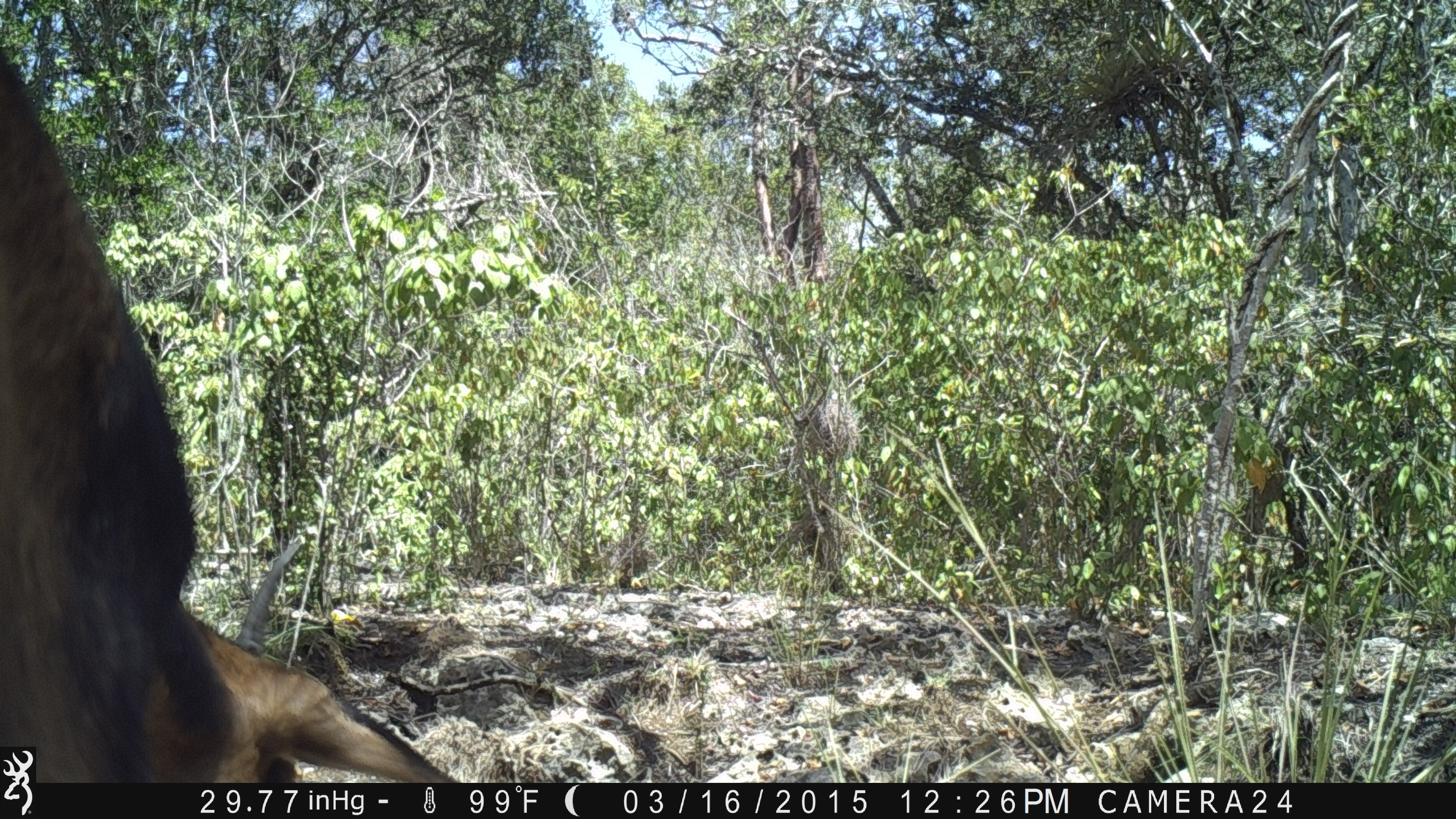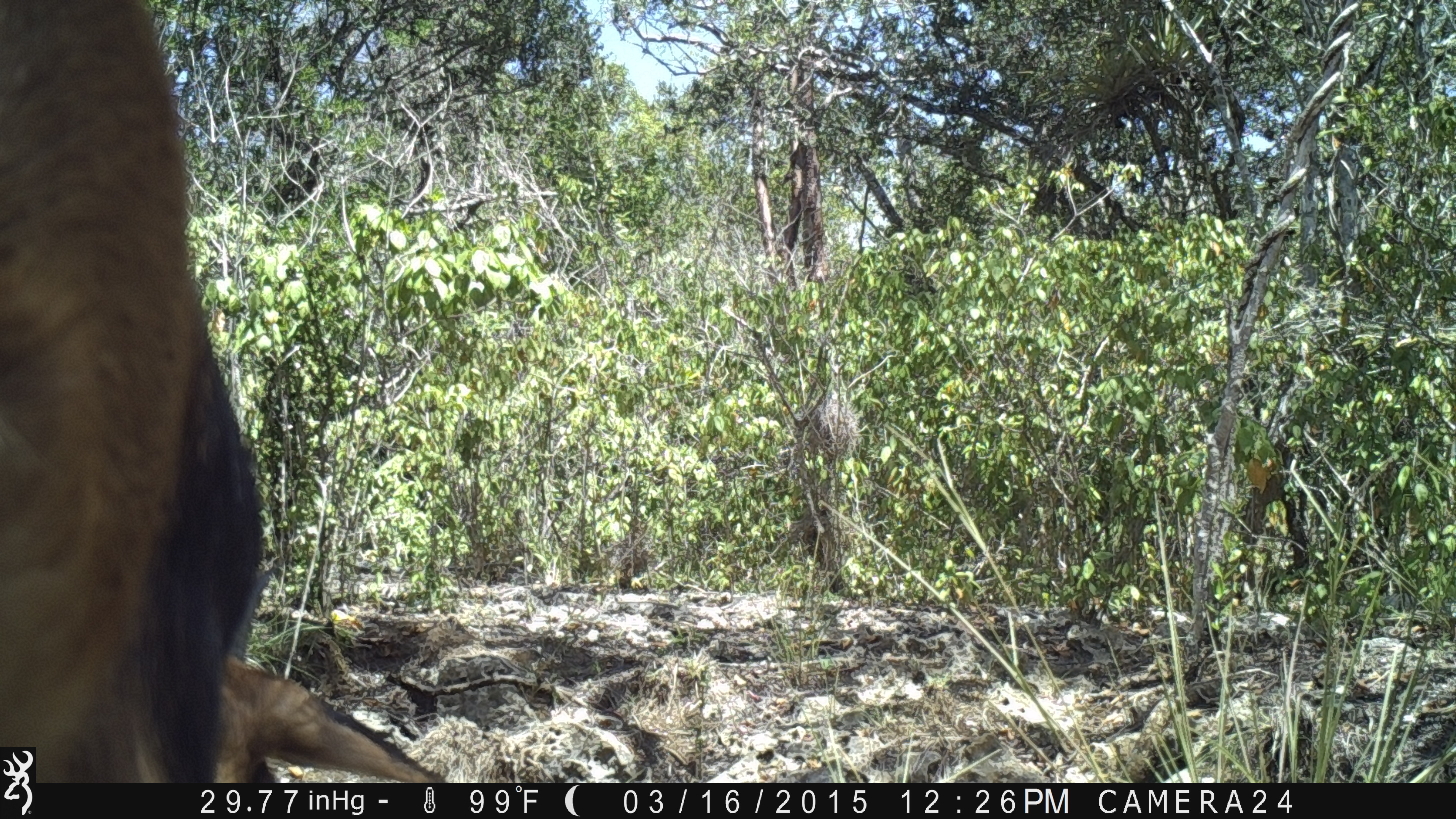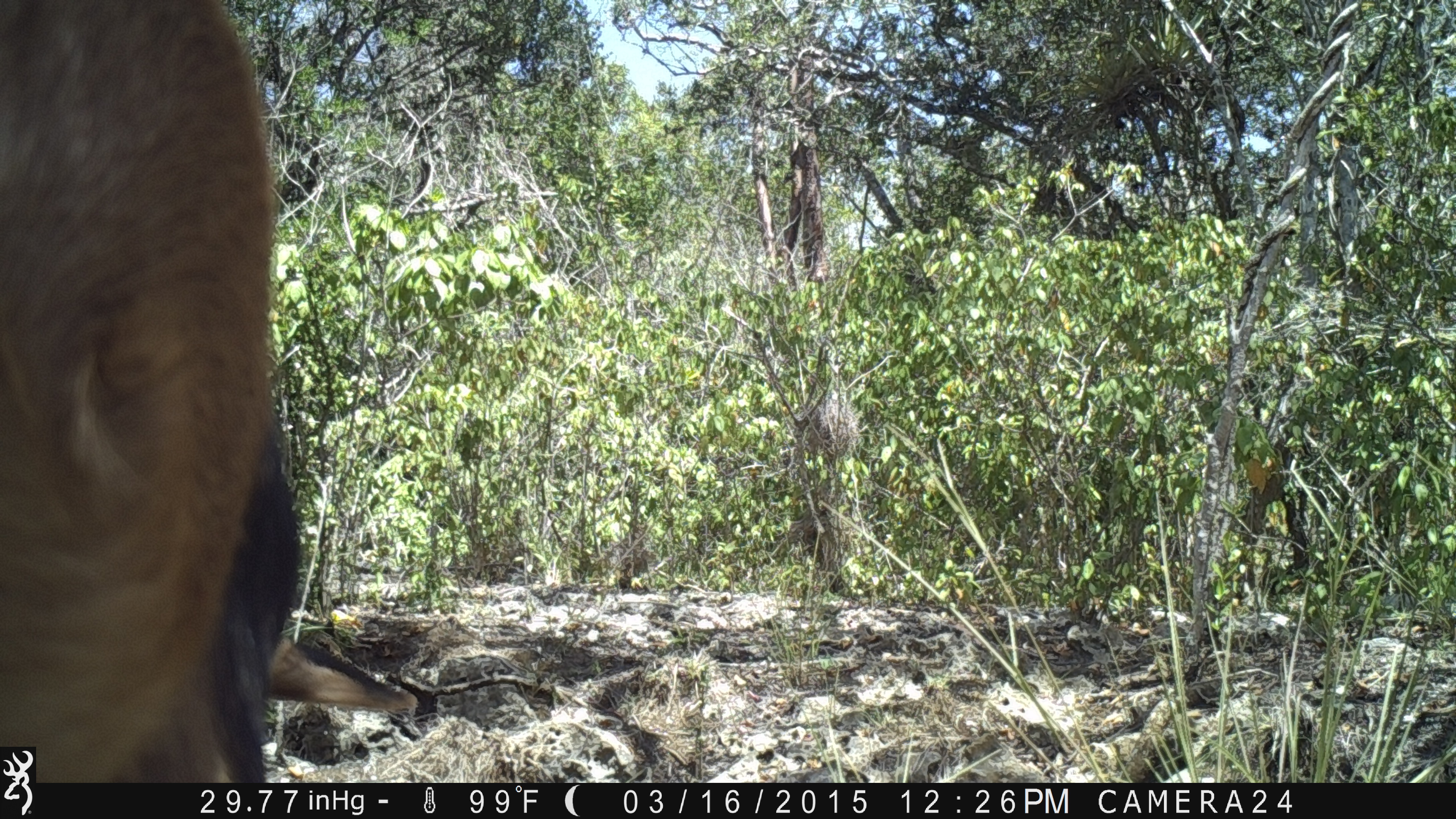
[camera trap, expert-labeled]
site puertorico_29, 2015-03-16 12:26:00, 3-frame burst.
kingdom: Animalia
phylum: Chordata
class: Mammalia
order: Artiodactyla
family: Bovidae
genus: Capra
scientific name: Capra hircus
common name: goat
Goat (Capra hircus).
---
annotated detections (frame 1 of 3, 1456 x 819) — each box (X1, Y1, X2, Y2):
goat: (0, 9, 448, 781)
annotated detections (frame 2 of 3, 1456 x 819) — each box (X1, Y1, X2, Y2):
goat: (0, 0, 445, 793)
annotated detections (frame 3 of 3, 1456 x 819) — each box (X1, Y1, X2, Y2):
goat: (0, 3, 400, 783)